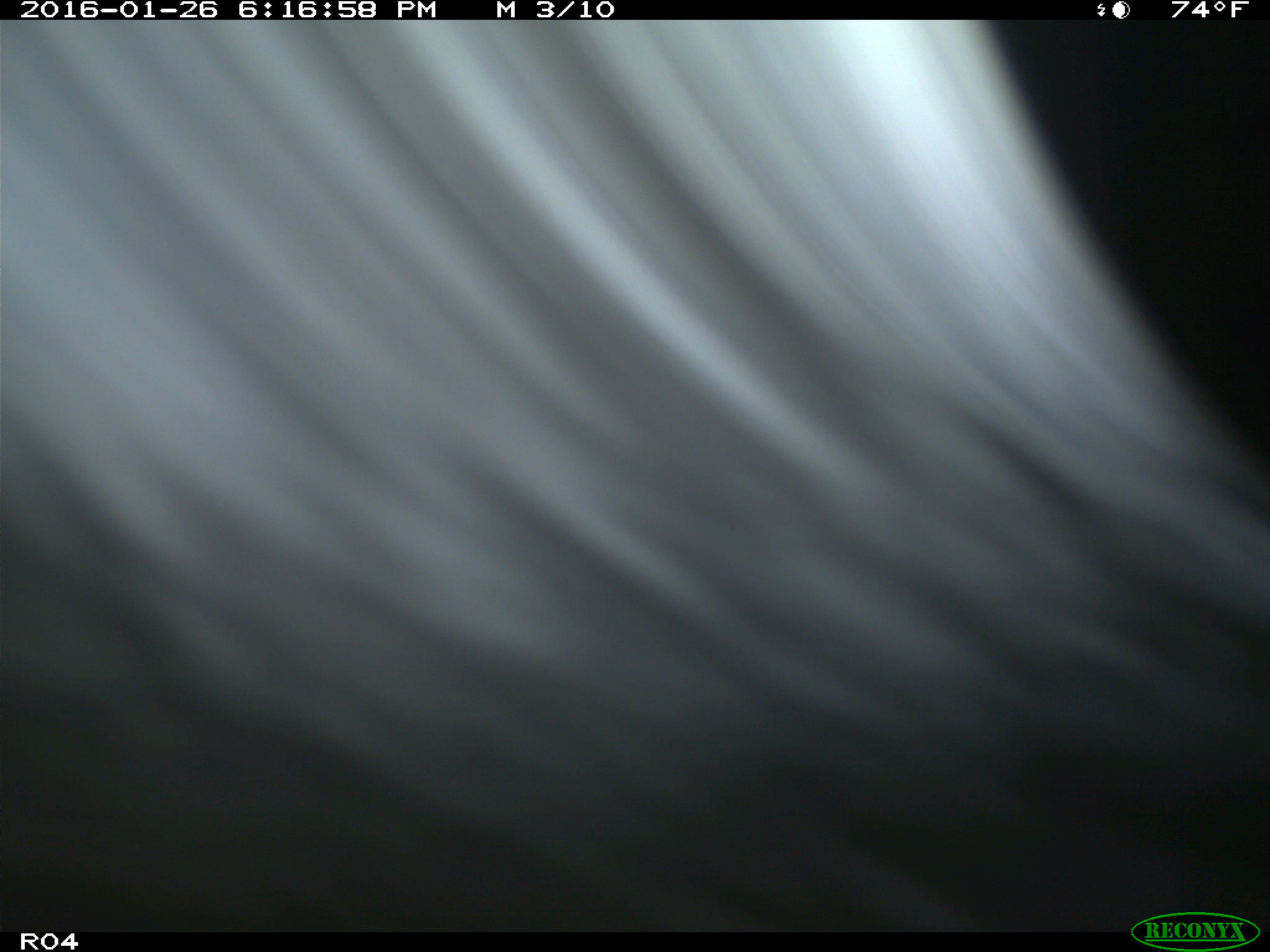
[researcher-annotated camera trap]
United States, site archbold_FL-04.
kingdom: Animalia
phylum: Chordata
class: Mammalia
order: Artiodactyla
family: Bovidae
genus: Bos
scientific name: Bos taurus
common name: domestic cow